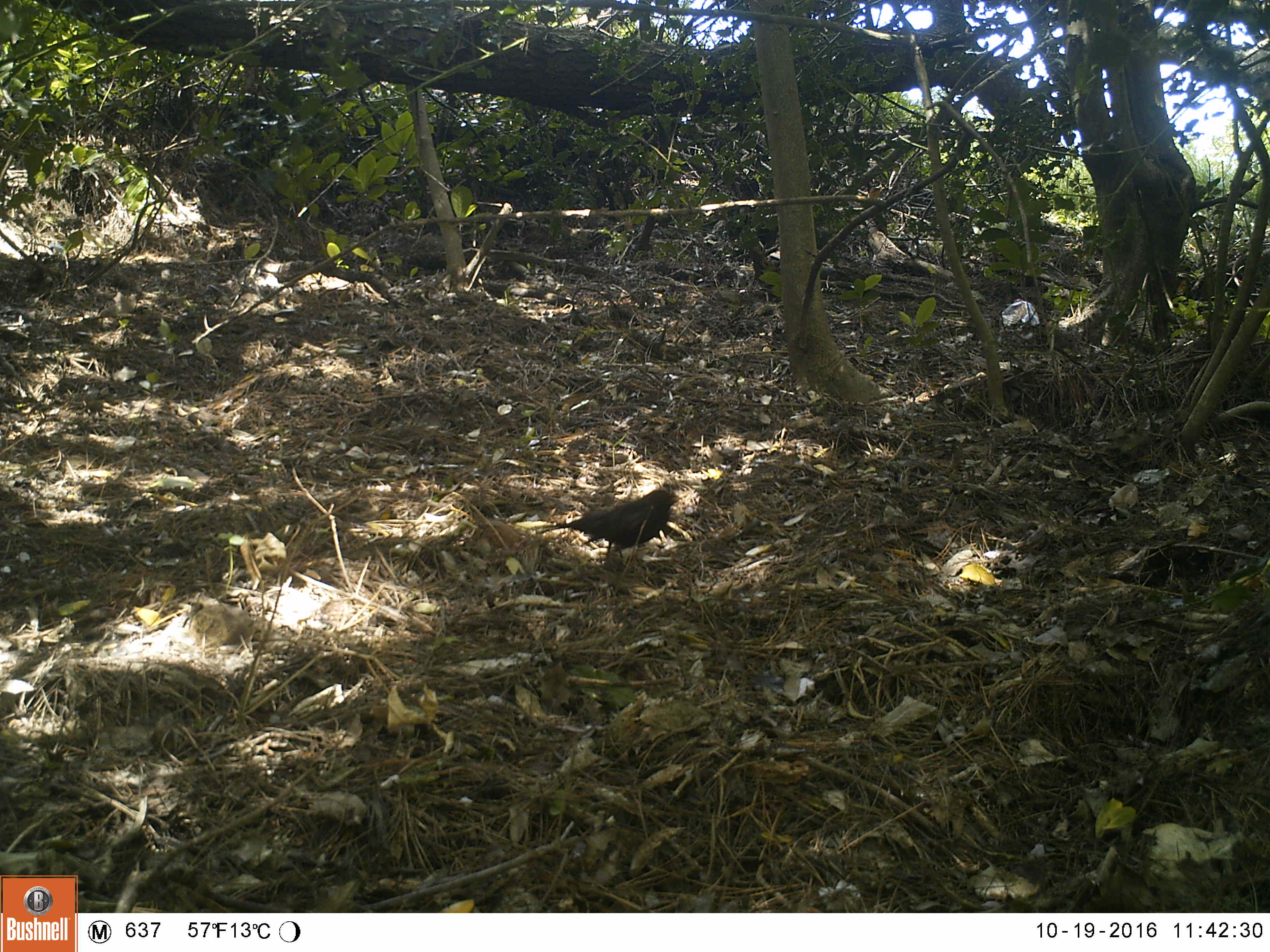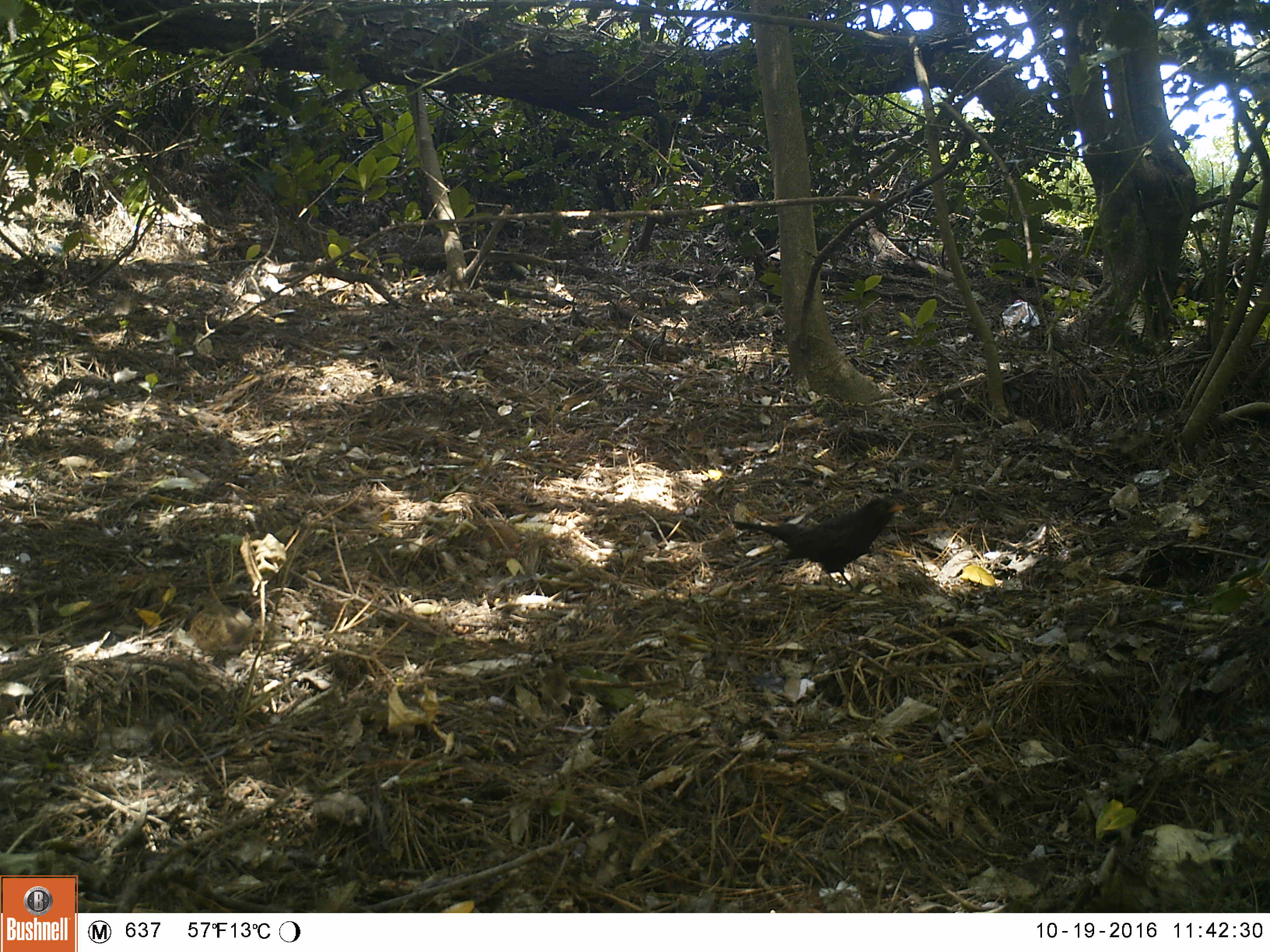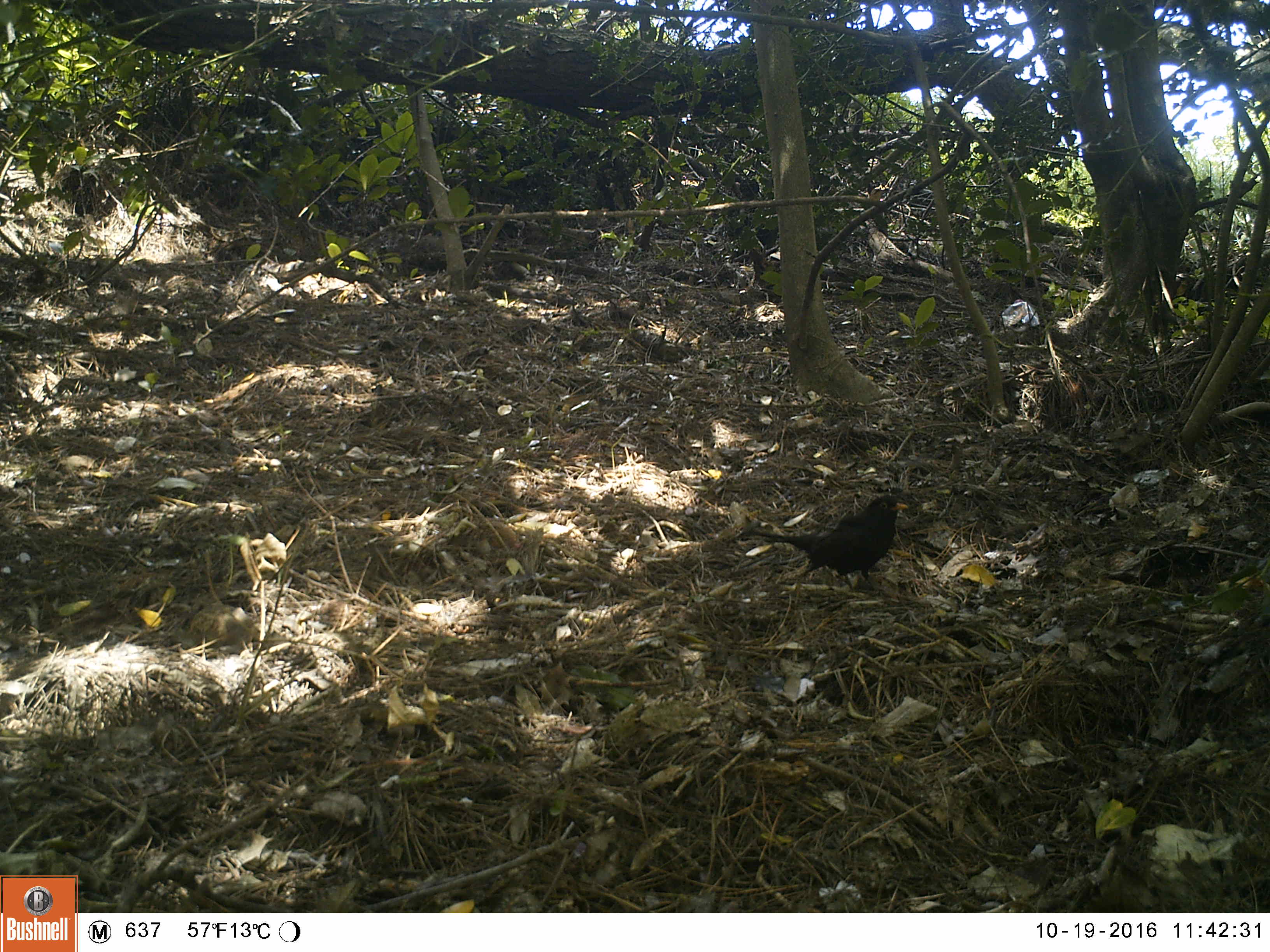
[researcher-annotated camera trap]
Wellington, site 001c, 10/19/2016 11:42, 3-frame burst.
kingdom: Animalia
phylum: Chordata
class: Aves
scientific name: Aves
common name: bird